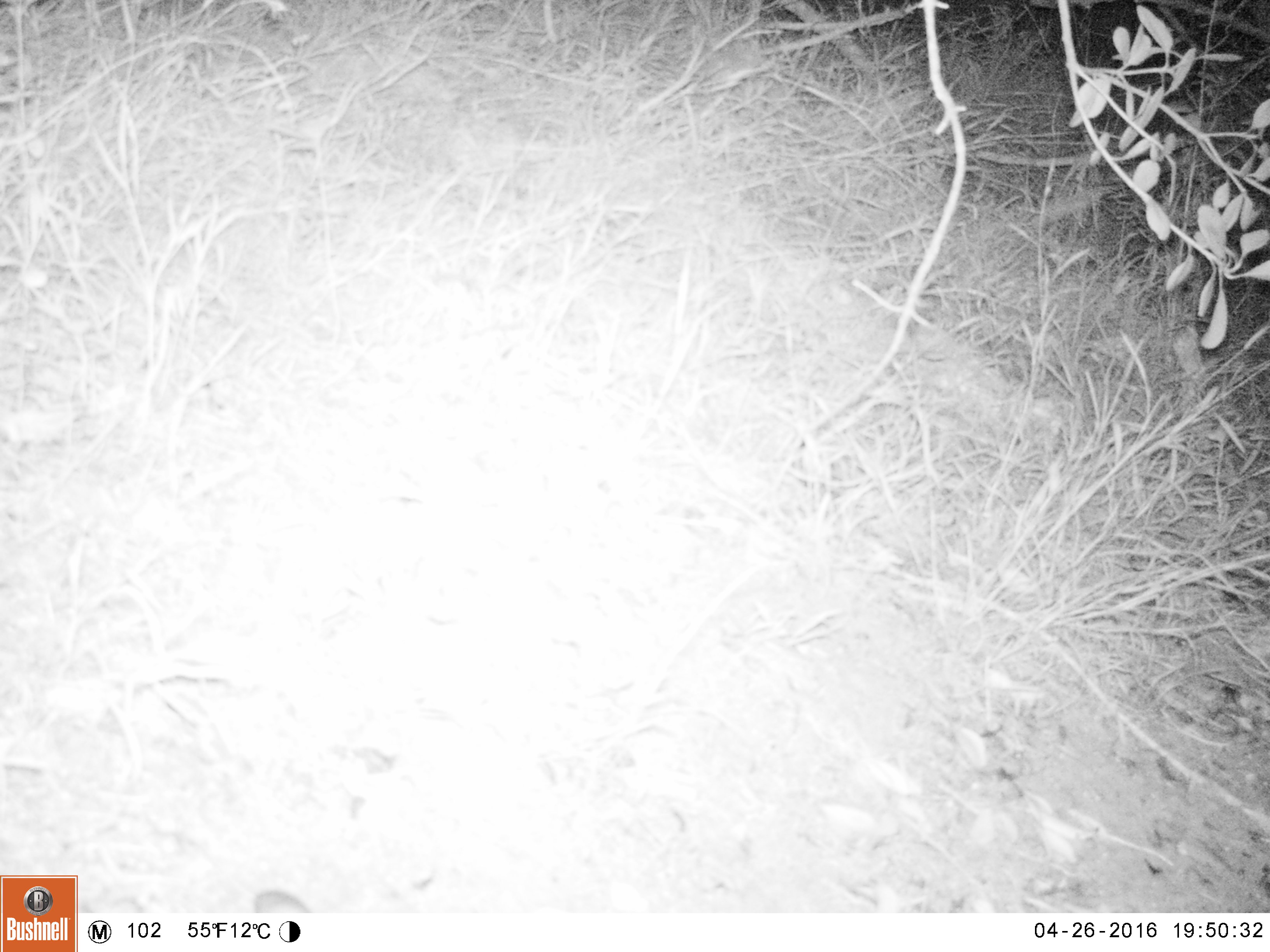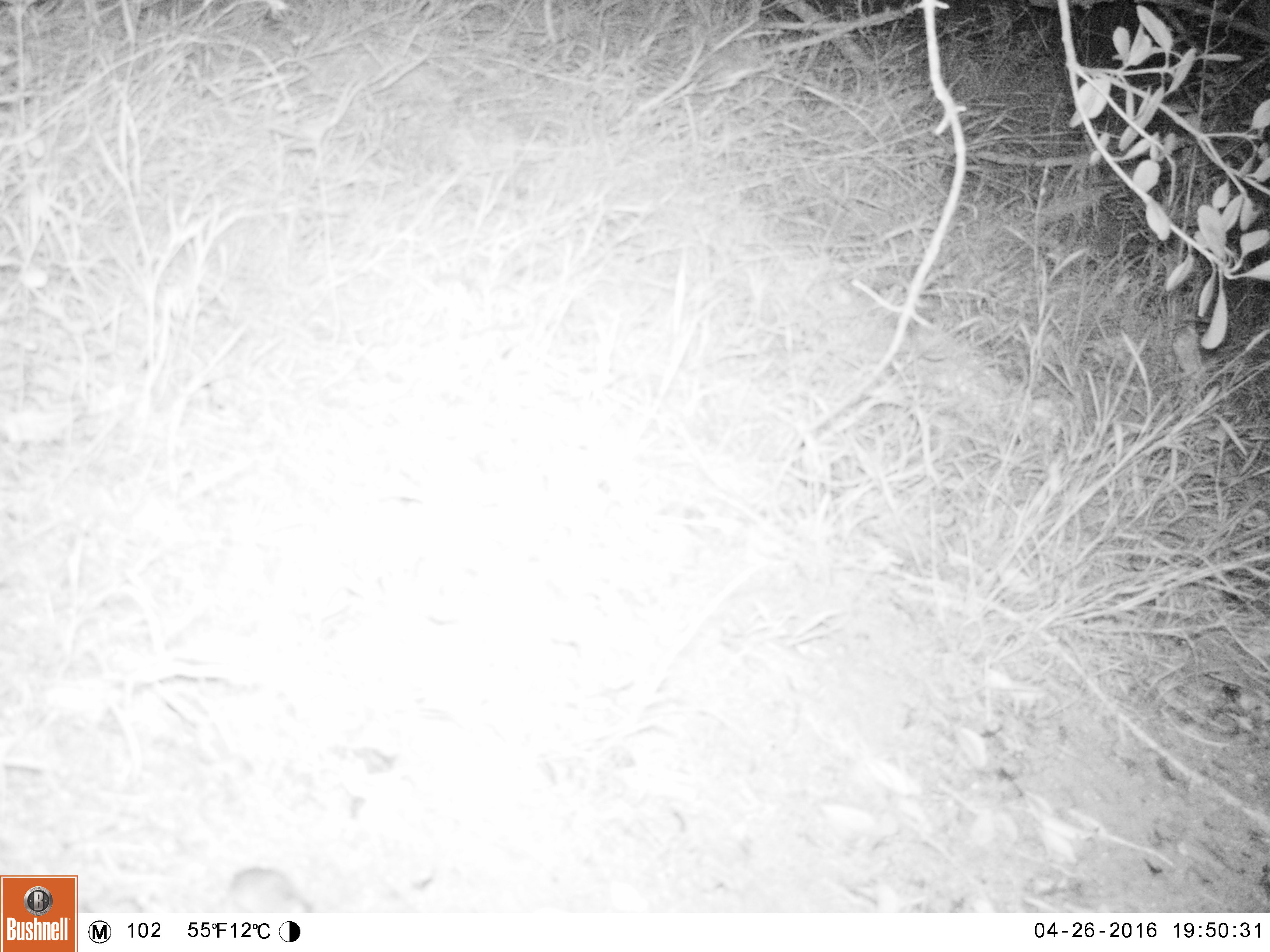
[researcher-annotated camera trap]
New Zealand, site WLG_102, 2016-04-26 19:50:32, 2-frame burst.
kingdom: Animalia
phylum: Chordata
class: Mammalia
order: Rodentia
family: Muridae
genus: Mus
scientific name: Mus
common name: mouse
Mouse (Mus).